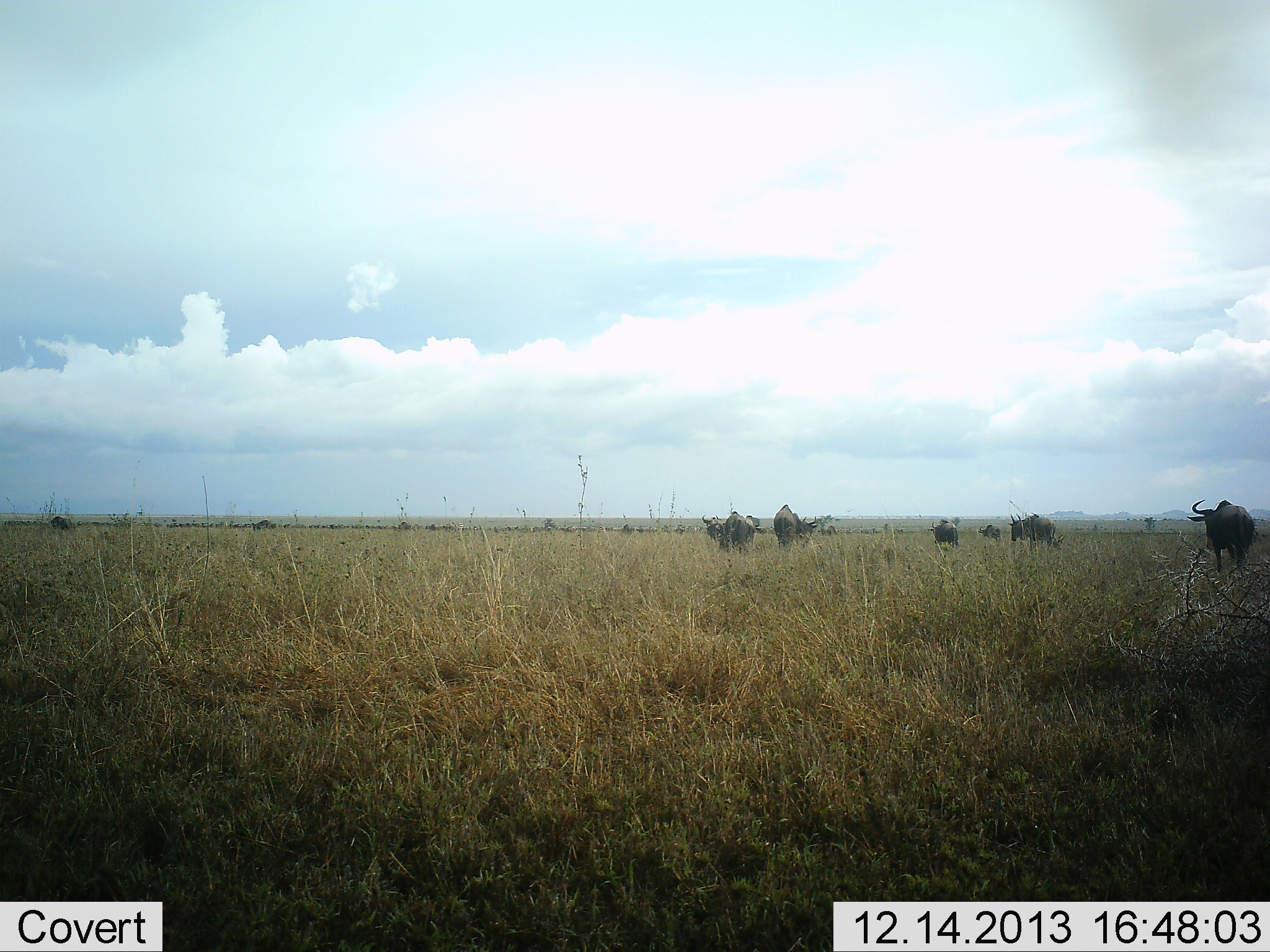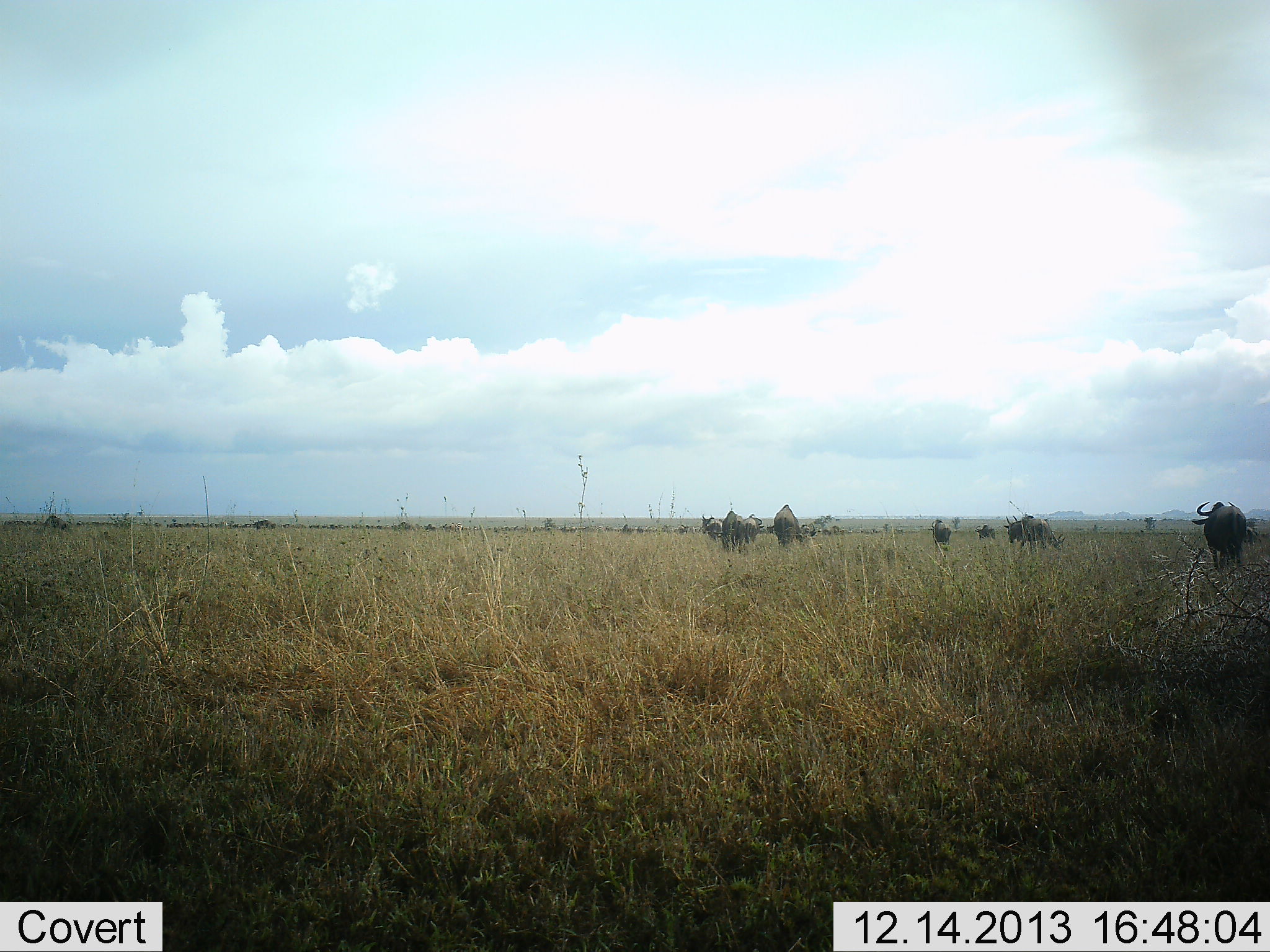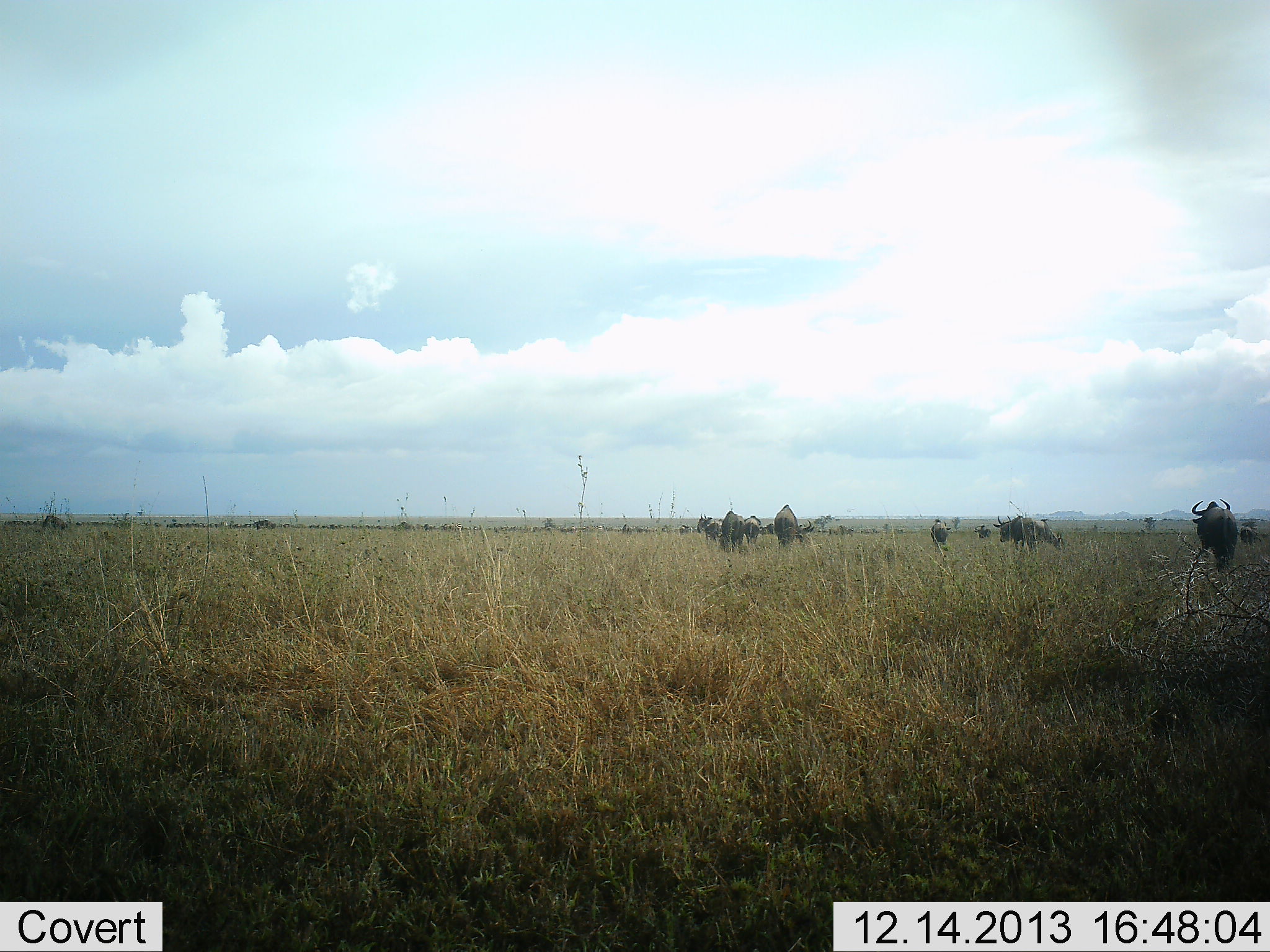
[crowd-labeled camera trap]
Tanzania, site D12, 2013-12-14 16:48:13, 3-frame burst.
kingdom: Animalia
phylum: Chordata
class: Mammalia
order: Artiodactyla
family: Bovidae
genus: Connochaetes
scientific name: Connochaetes taurinus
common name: blue wildebeest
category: wildebeest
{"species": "wildebeest (blue wildebeest) (Connochaetes taurinus)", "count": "11-50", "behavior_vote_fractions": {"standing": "60%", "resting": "0%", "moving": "50%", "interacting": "0%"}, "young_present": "0%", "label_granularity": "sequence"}